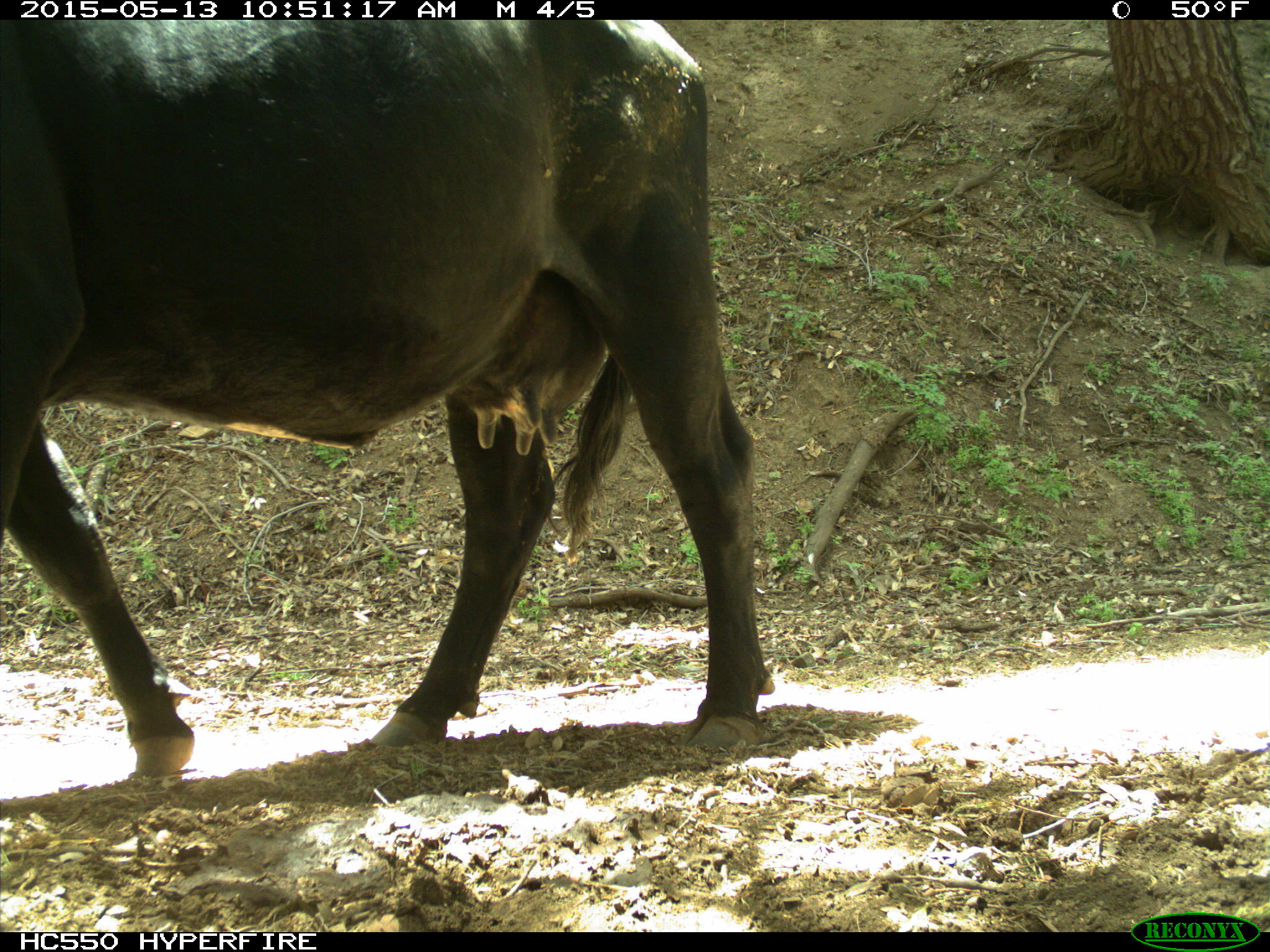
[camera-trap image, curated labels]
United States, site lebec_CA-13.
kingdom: Animalia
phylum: Chordata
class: Mammalia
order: Artiodactyla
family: Bovidae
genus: Bos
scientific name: Bos taurus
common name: domestic cow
Bos taurus (domestic cow).